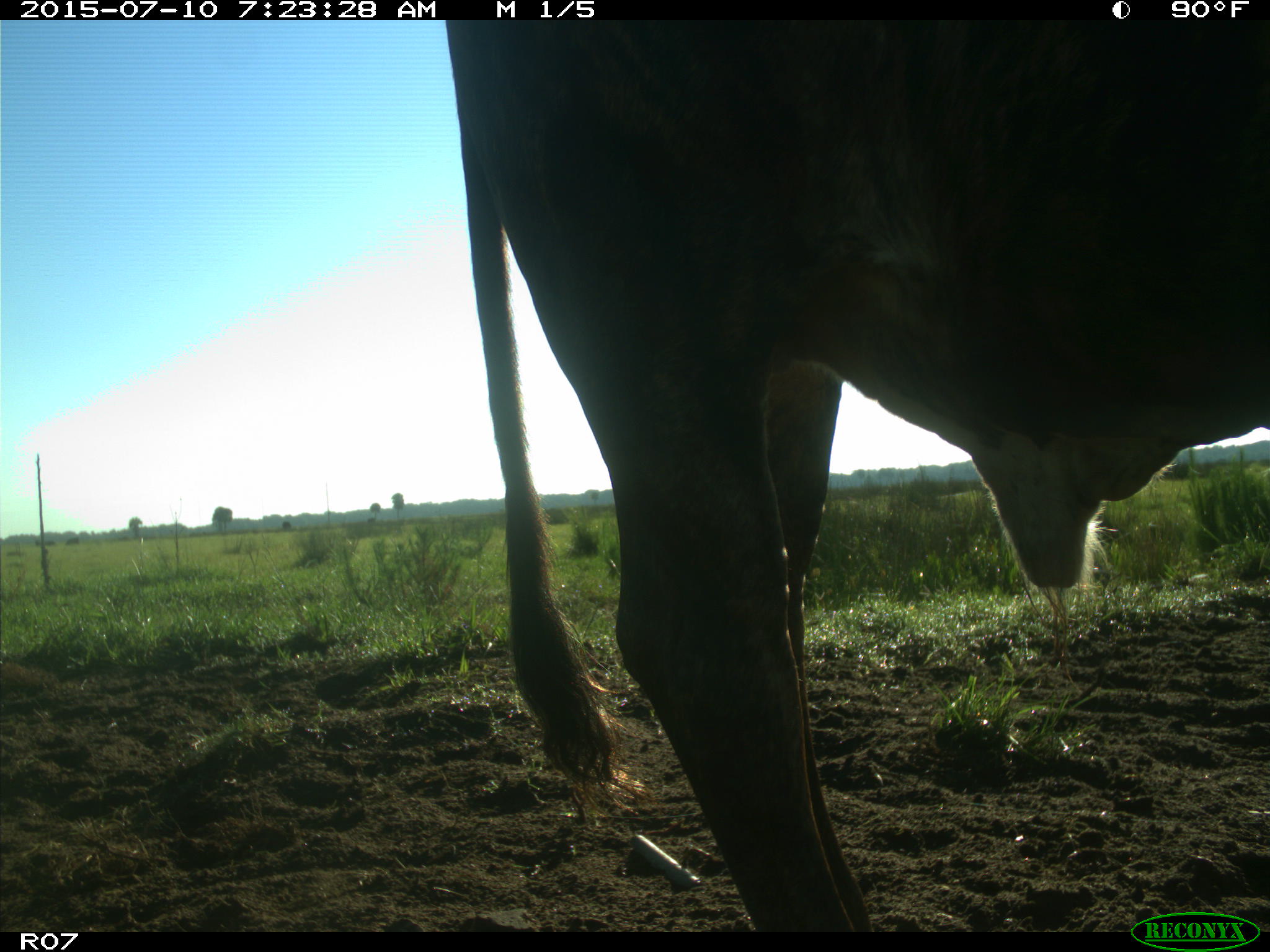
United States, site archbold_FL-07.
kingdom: Animalia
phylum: Chordata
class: Mammalia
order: Artiodactyla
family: Bovidae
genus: Bos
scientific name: Bos taurus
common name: domestic cow